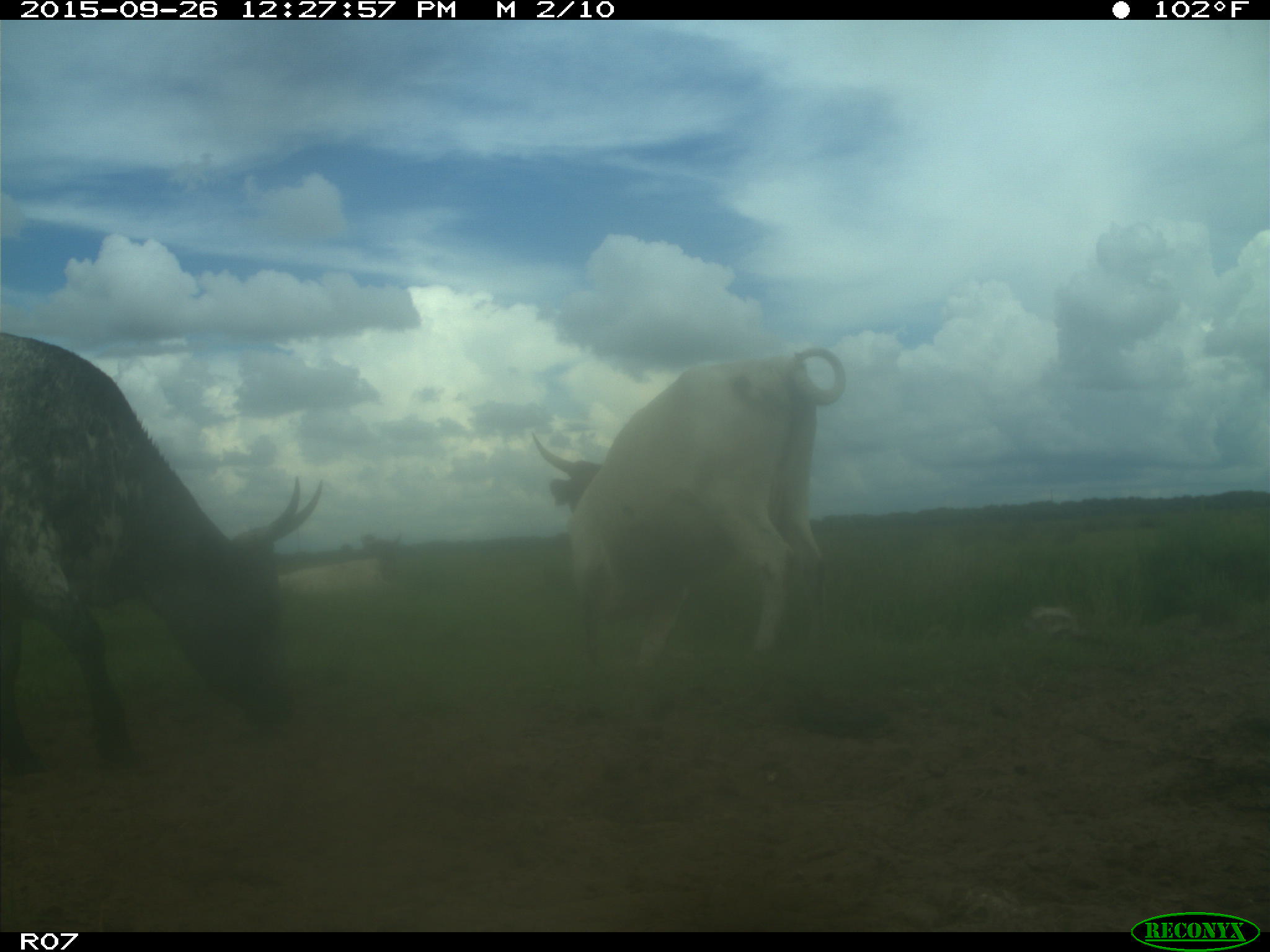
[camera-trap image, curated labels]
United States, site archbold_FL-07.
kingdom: Animalia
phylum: Chordata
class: Mammalia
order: Artiodactyla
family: Bovidae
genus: Bos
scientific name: Bos taurus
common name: domestic cow